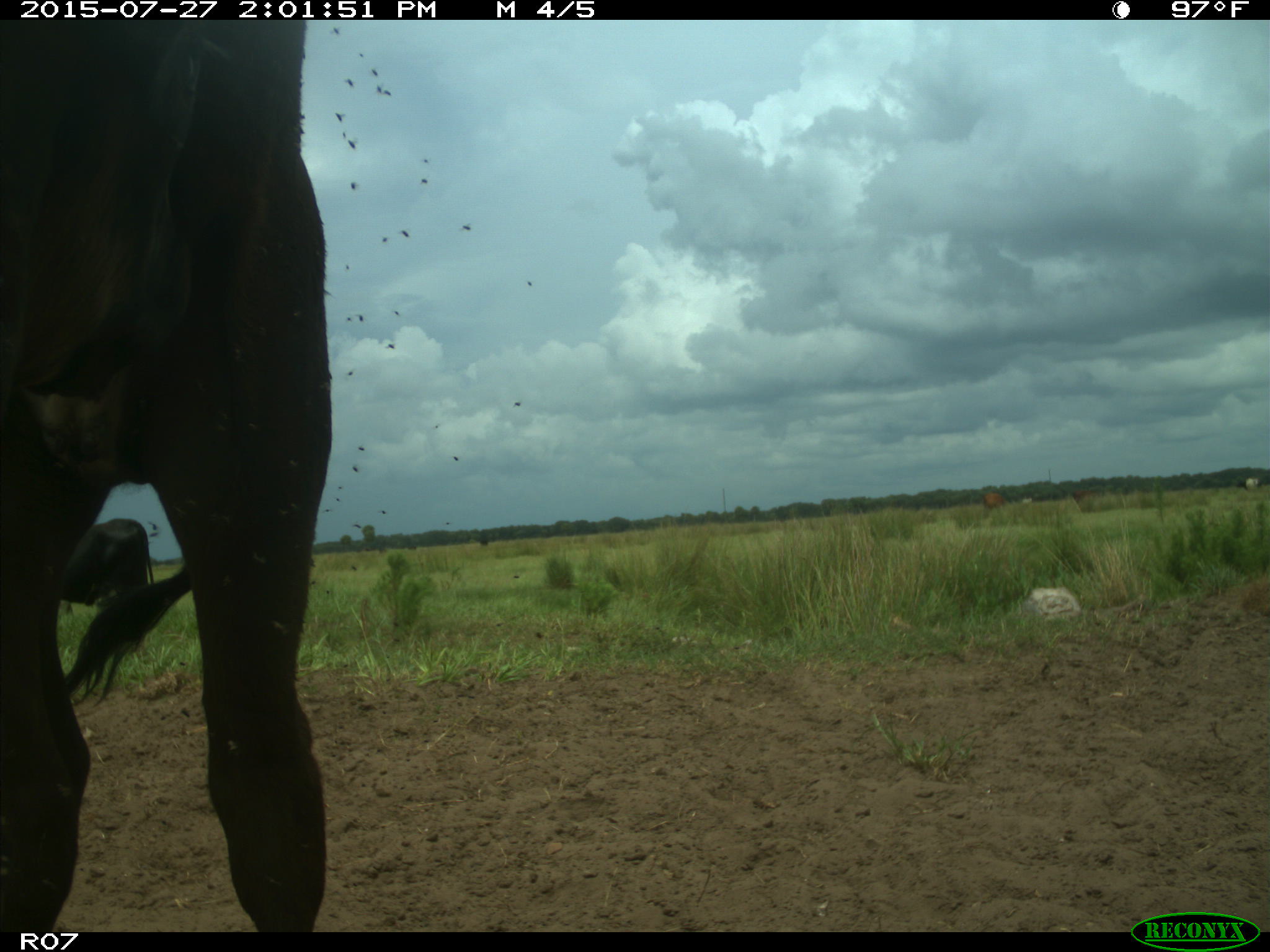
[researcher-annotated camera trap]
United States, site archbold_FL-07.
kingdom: Animalia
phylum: Chordata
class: Mammalia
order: Artiodactyla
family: Bovidae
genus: Bos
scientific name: Bos taurus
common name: domestic cow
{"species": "Bos taurus (domestic cow)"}